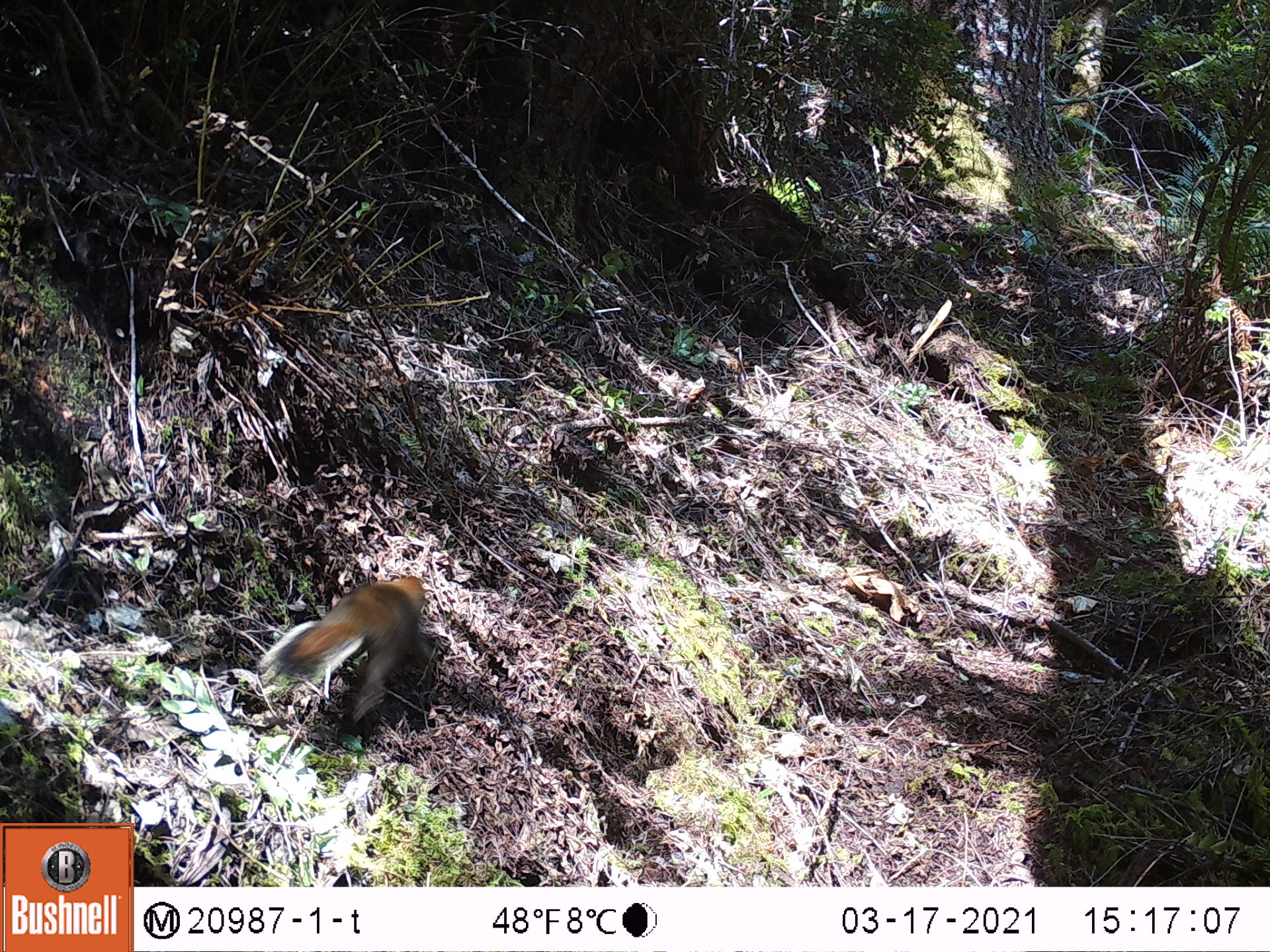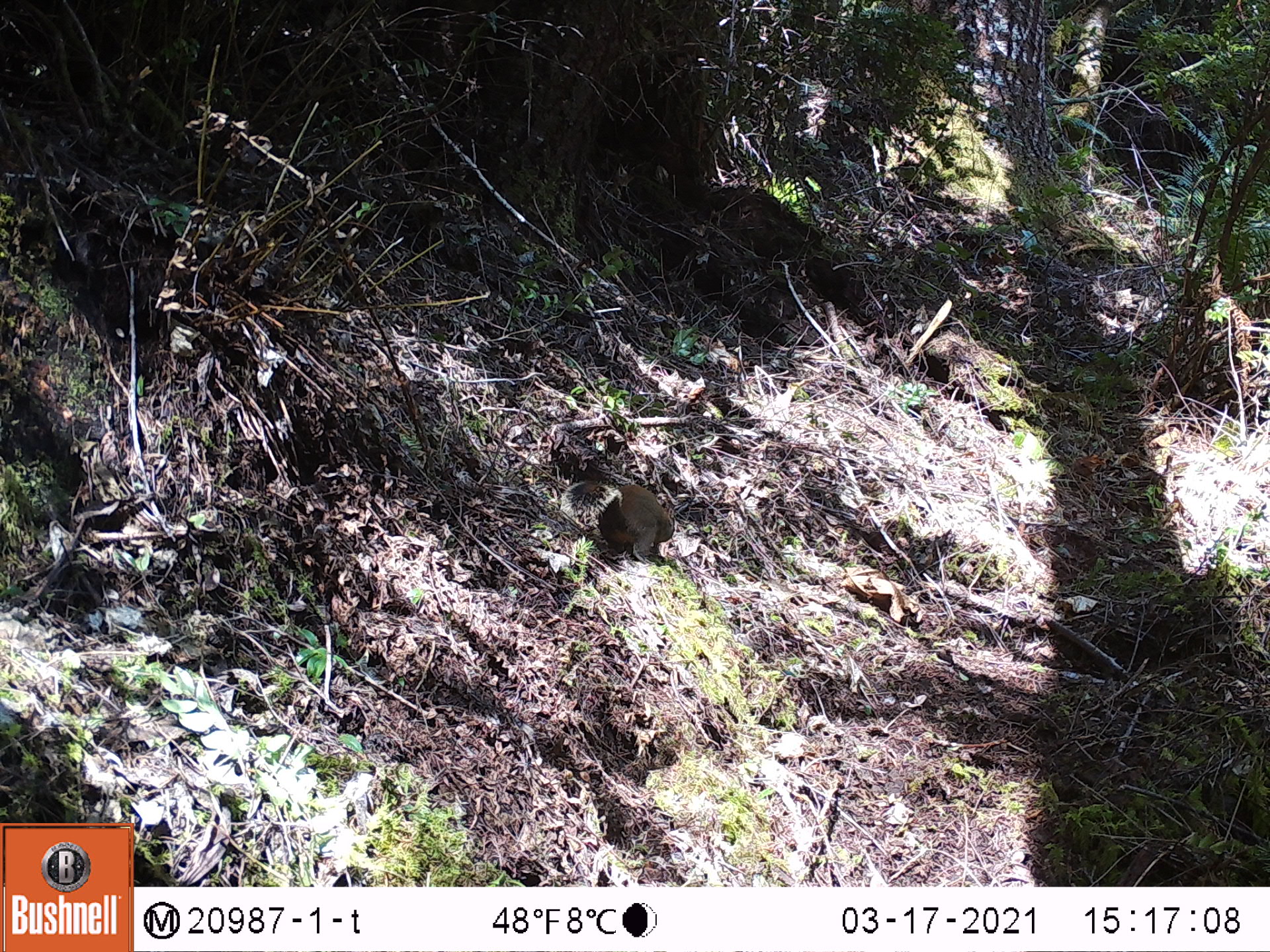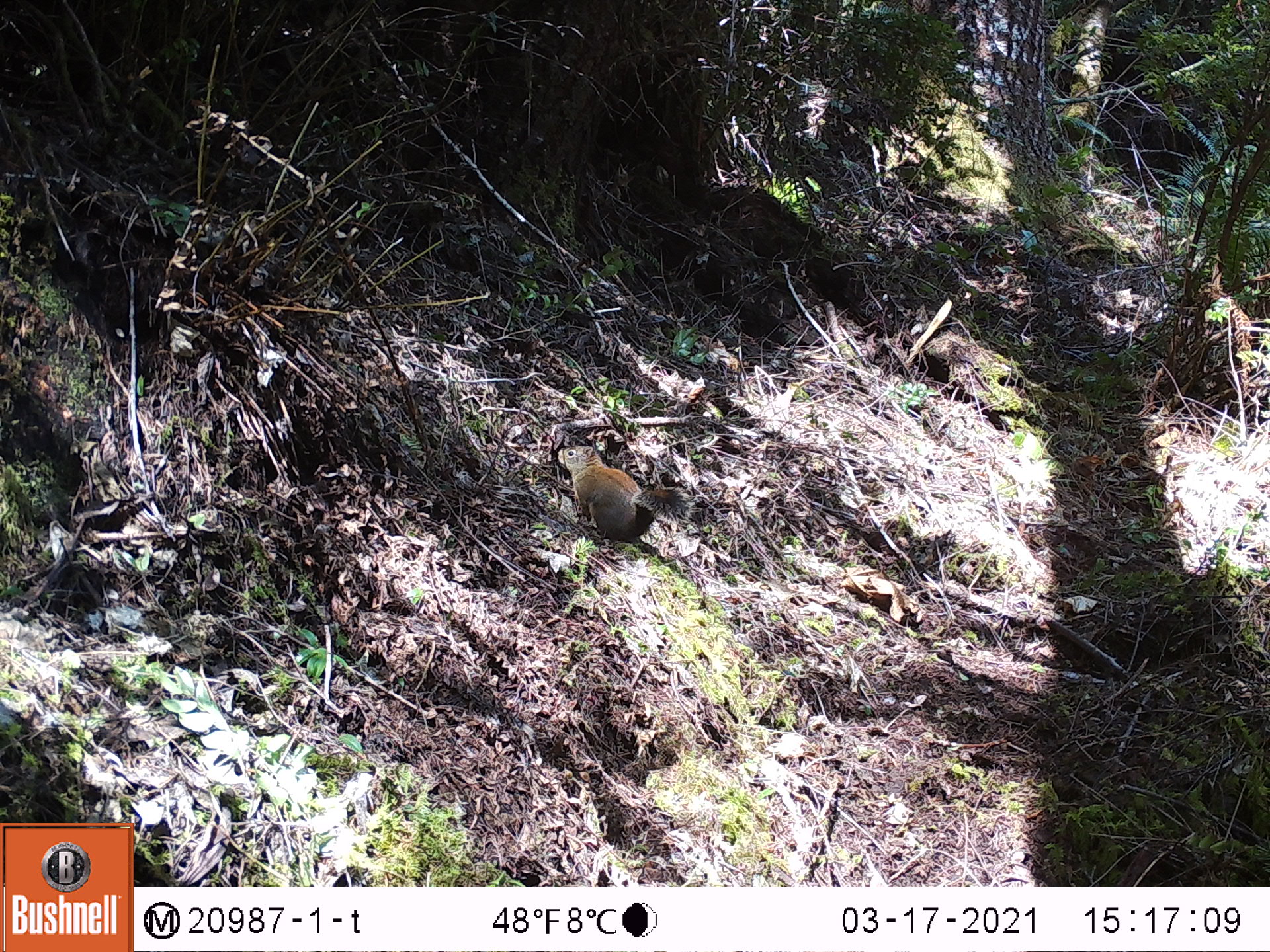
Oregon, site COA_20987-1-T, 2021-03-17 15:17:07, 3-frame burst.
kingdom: Animalia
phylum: Chordata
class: Mammalia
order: Rodentia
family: Sciuridae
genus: Tamiasciurus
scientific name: Tamiasciurus douglasii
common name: douglas squirrel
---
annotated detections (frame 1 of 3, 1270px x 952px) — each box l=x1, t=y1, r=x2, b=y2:
douglas squirrel: l=254, t=567, r=432, b=731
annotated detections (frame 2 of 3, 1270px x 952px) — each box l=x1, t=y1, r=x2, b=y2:
douglas squirrel: l=559, t=471, r=678, b=559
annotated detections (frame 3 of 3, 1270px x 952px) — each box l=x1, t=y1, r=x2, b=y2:
douglas squirrel: l=551, t=433, r=694, b=556